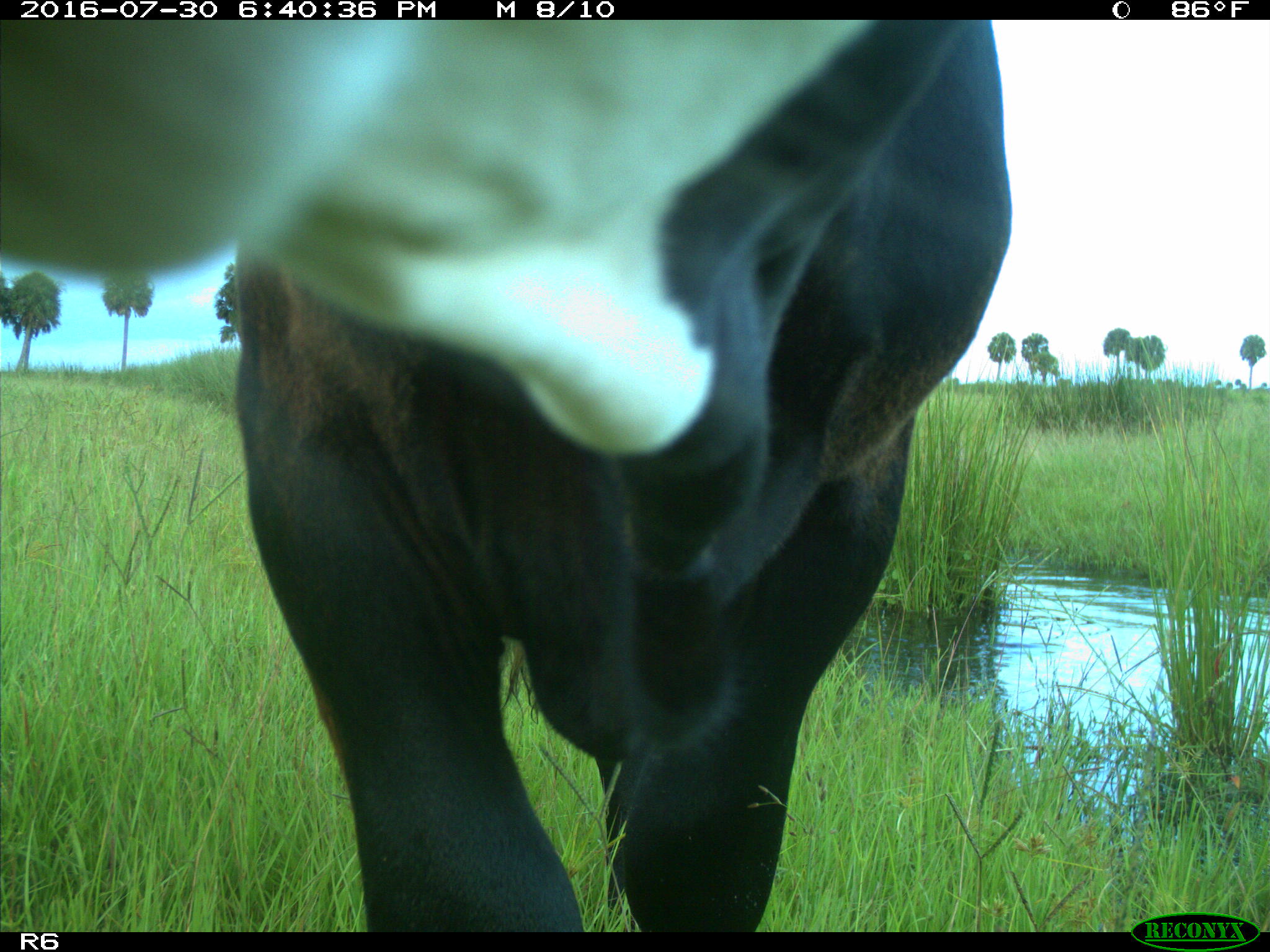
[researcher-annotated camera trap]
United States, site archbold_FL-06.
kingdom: Animalia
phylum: Chordata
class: Mammalia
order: Artiodactyla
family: Bovidae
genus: Bos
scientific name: Bos taurus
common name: domestic cow